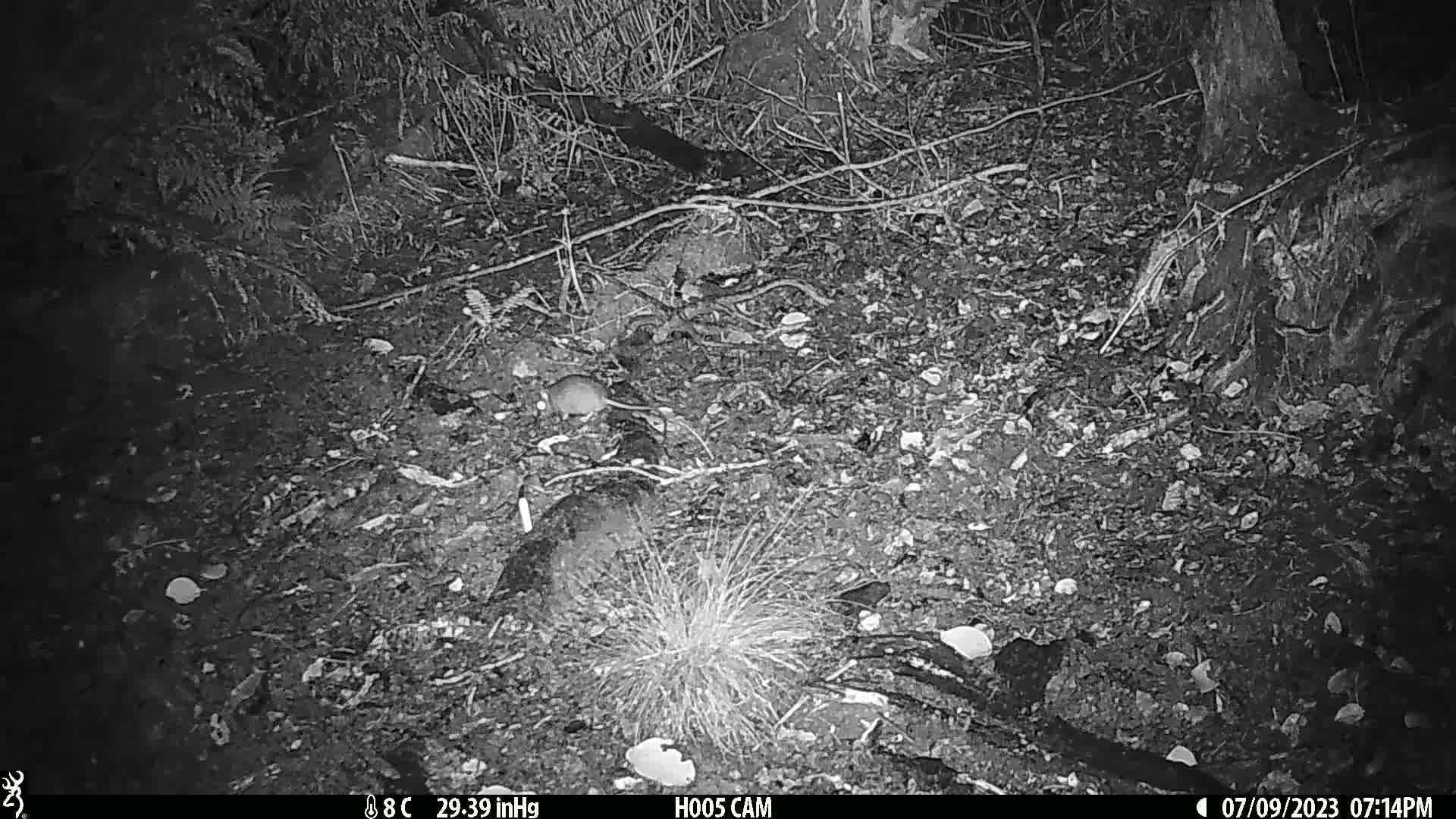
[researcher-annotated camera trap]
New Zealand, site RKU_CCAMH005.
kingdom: Animalia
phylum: Chordata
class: Mammalia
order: Rodentia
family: Muridae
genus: Rattus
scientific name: Rattus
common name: rat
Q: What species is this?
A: Rat (Rattus).